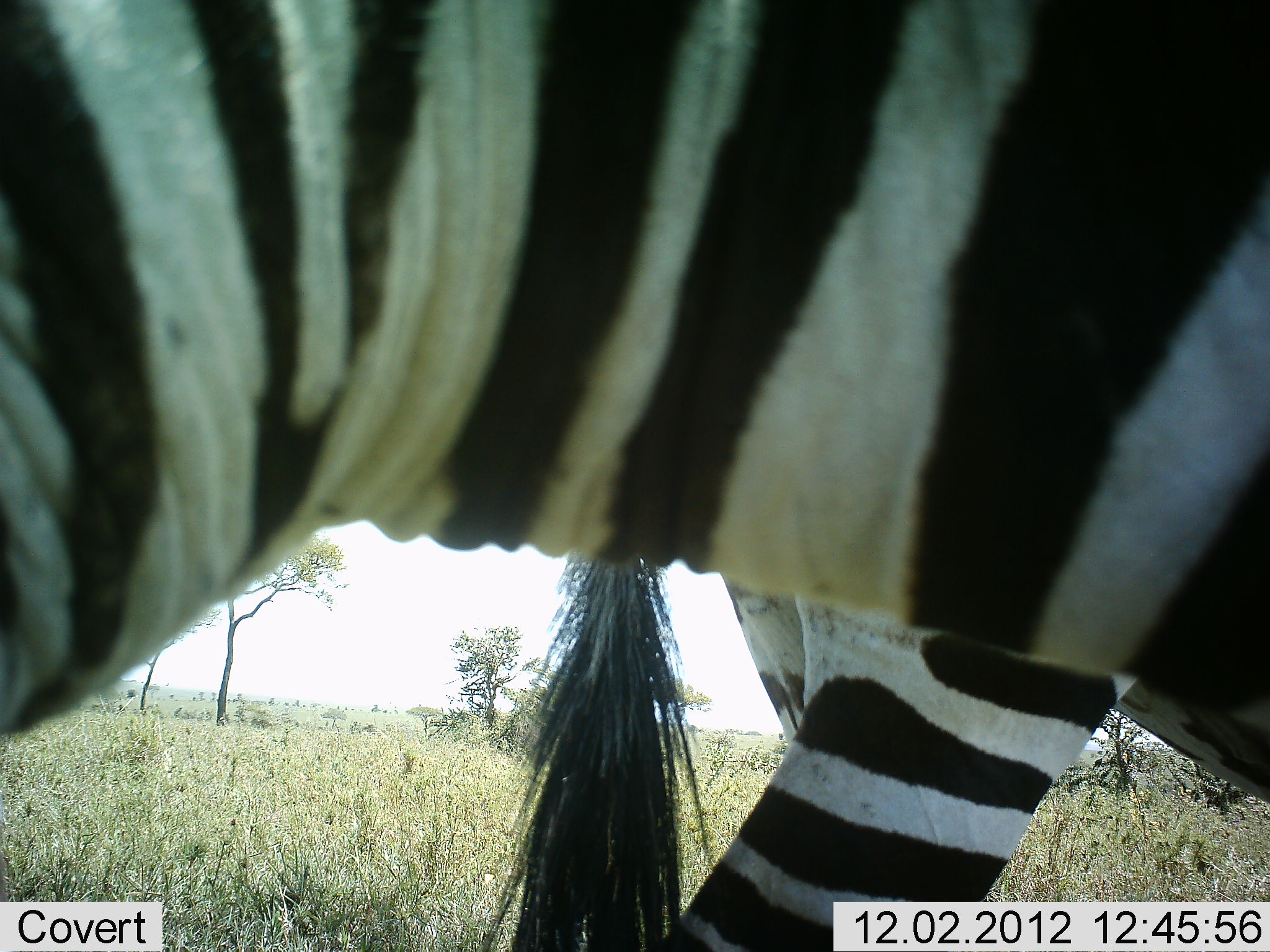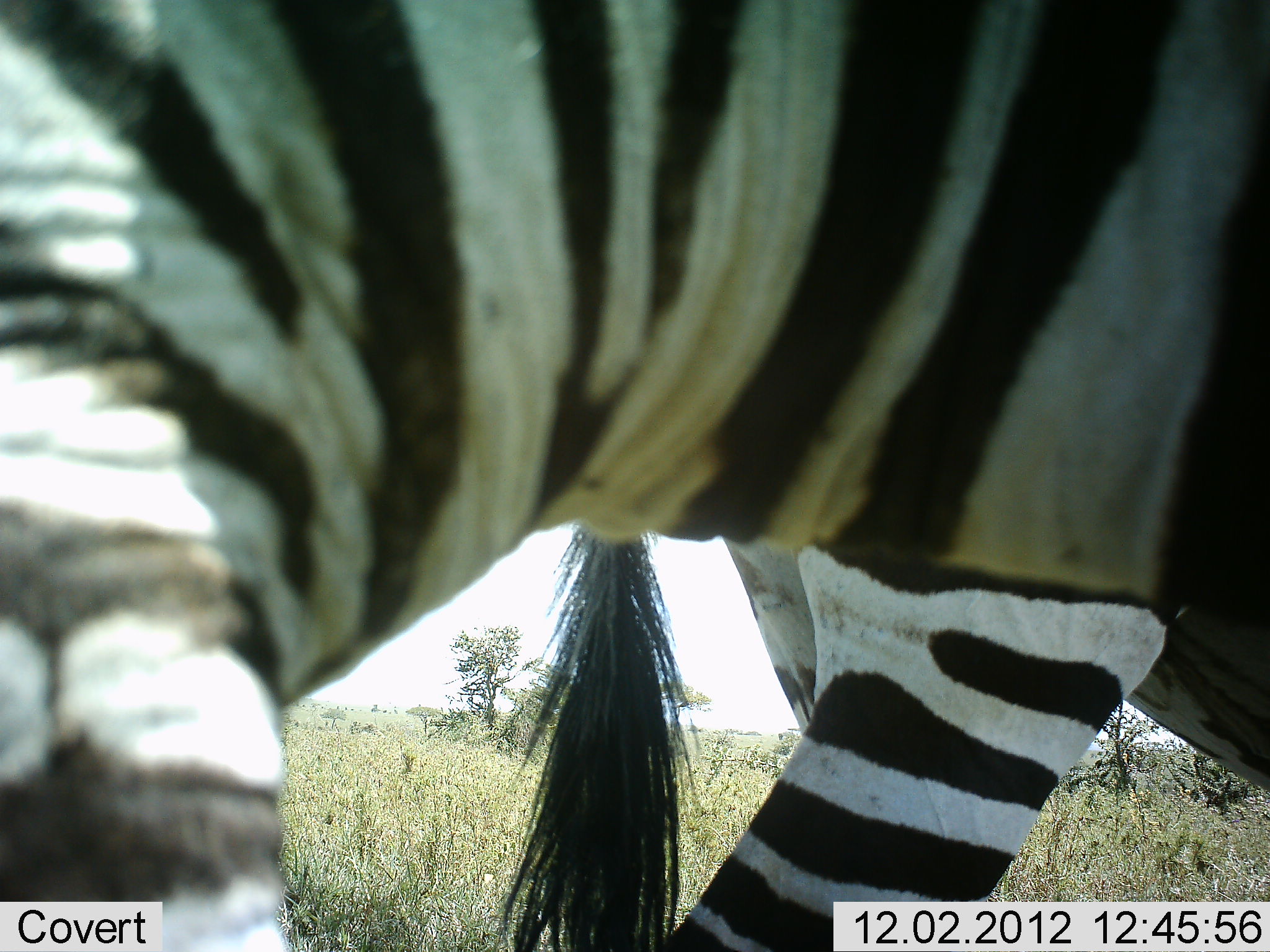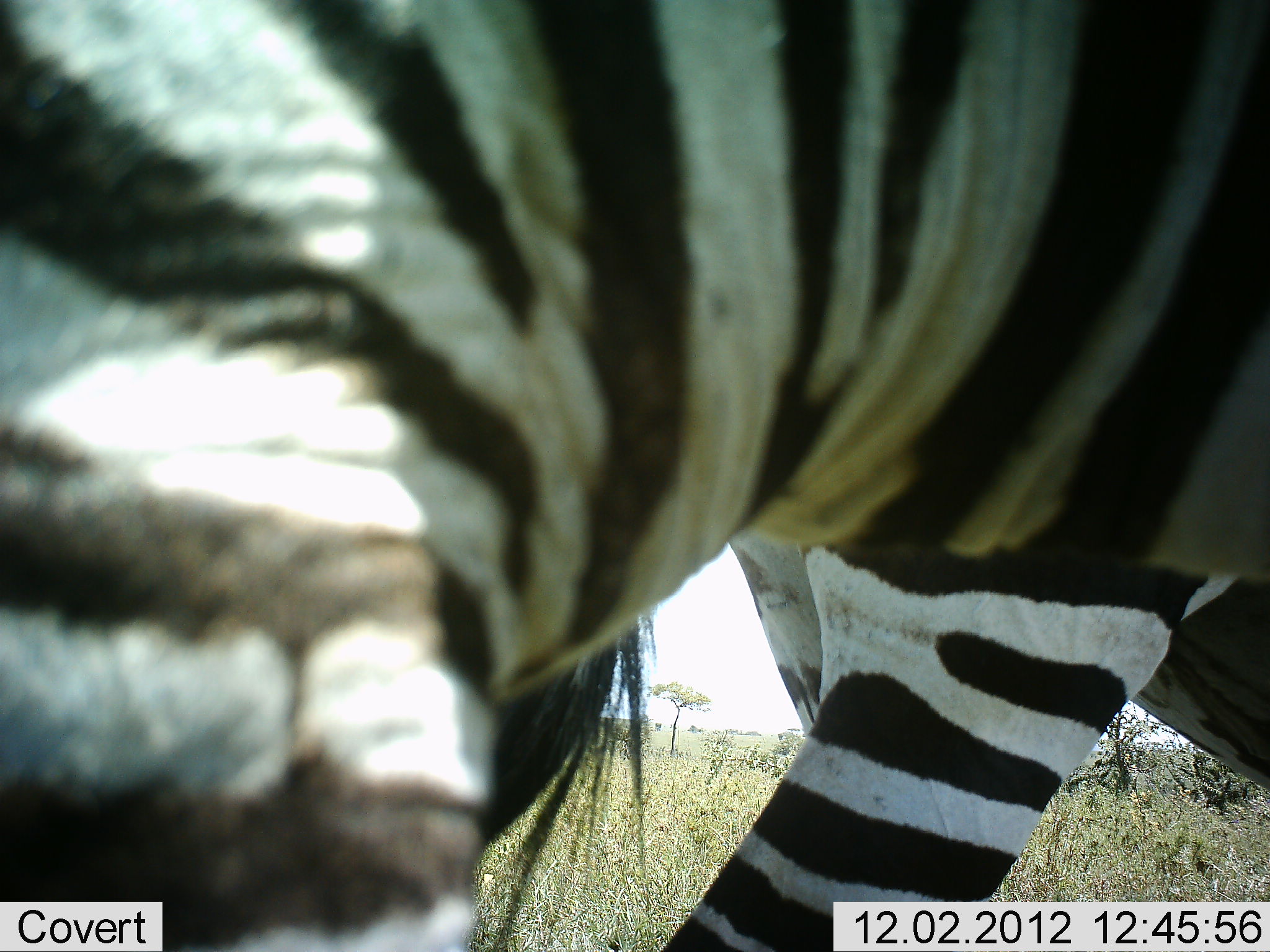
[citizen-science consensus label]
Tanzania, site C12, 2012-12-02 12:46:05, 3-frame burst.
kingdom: Animalia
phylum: Chordata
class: Mammalia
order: Perissodactyla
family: Equidae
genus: Equus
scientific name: Equus quagga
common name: plains zebra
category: zebra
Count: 2.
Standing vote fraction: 90%.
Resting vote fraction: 0%.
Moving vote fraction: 10%.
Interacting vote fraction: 0%.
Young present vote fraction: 0%.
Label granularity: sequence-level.